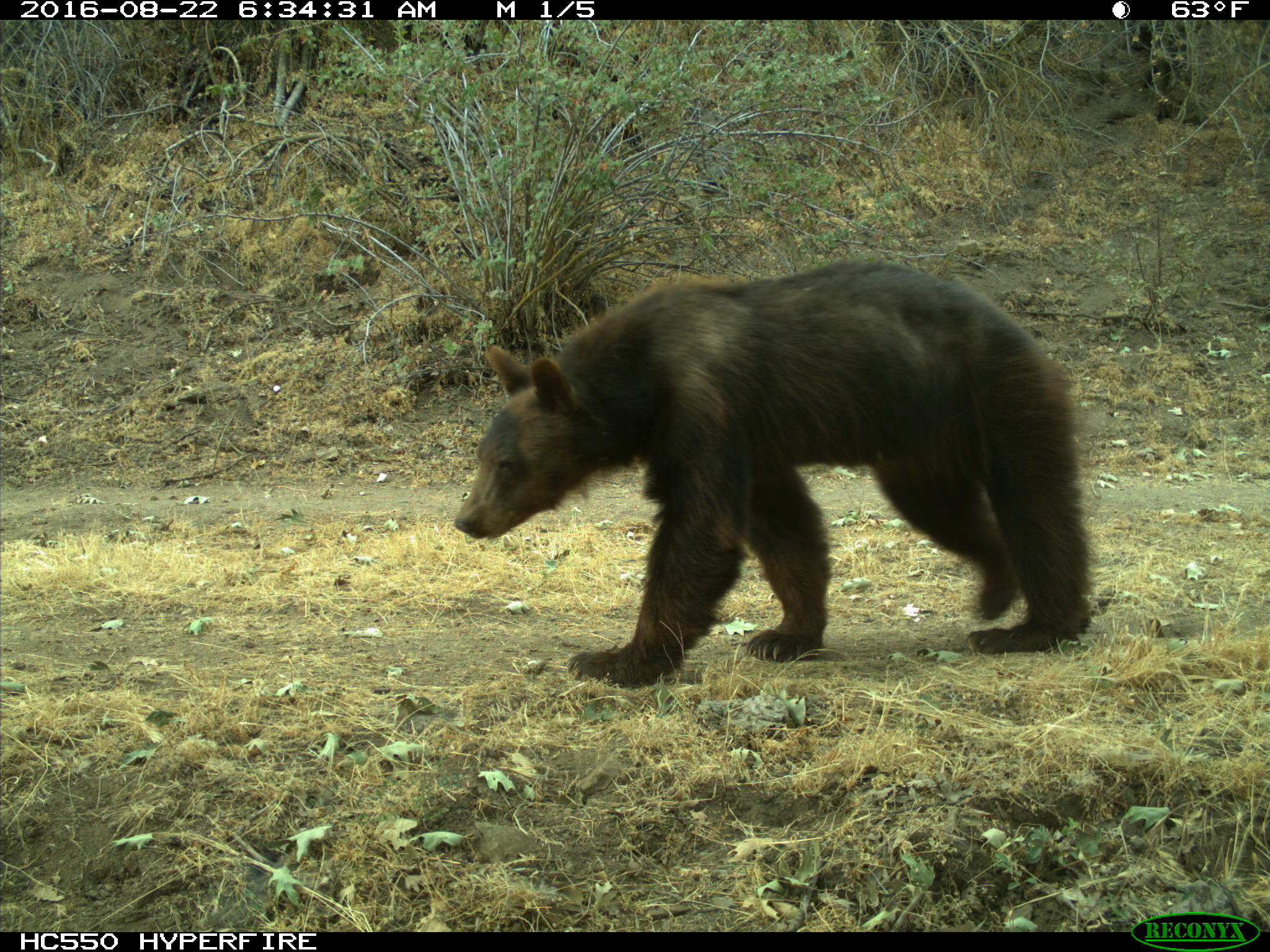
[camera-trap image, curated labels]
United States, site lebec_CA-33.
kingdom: Animalia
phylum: Chordata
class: Mammalia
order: Carnivora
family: Ursidae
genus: Ursus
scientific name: Ursus americanus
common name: american black bear